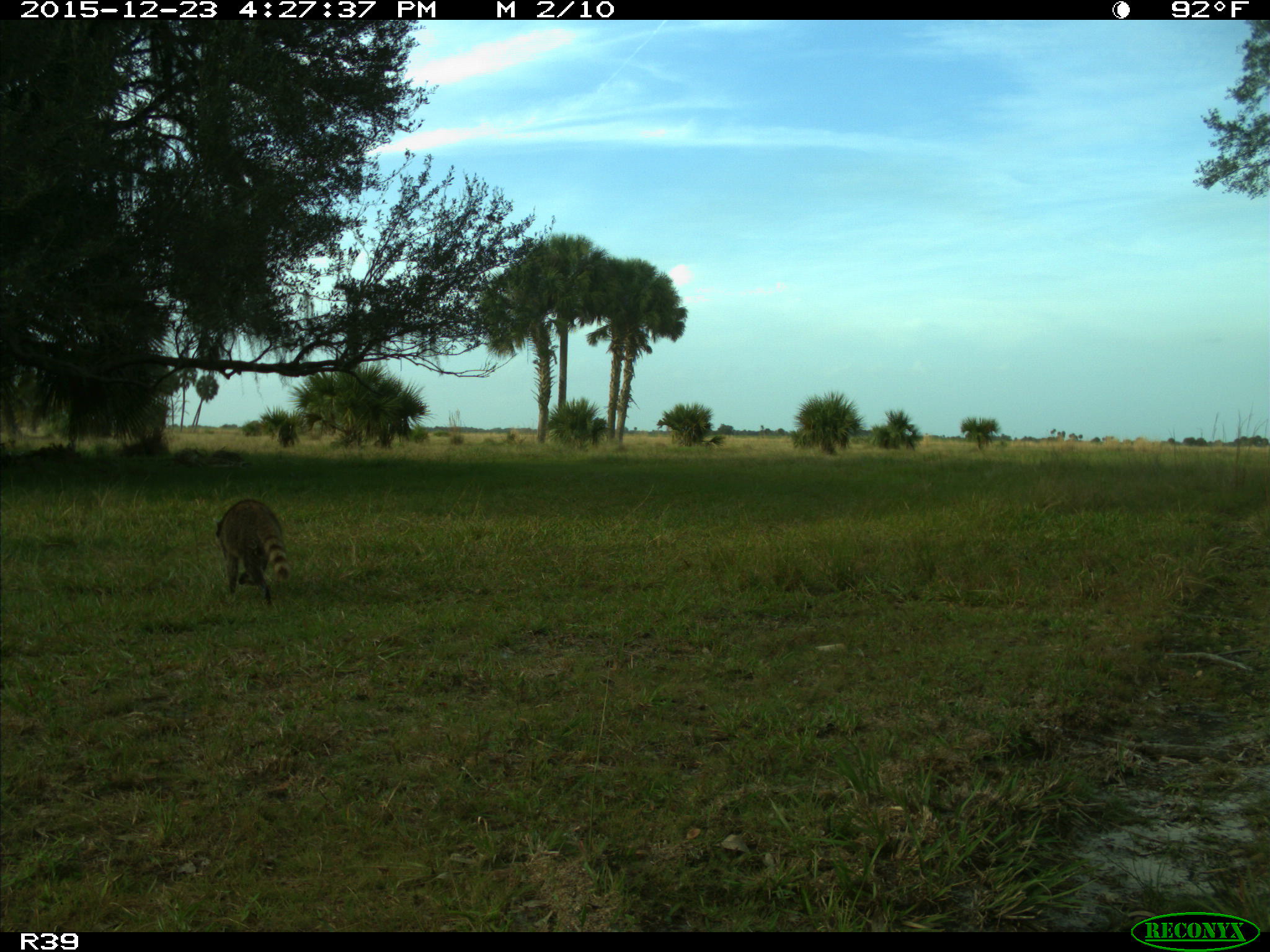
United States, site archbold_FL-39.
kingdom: Animalia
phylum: Chordata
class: Mammalia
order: Carnivora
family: Procyonidae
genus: Procyon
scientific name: Procyon lotor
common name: common raccoon